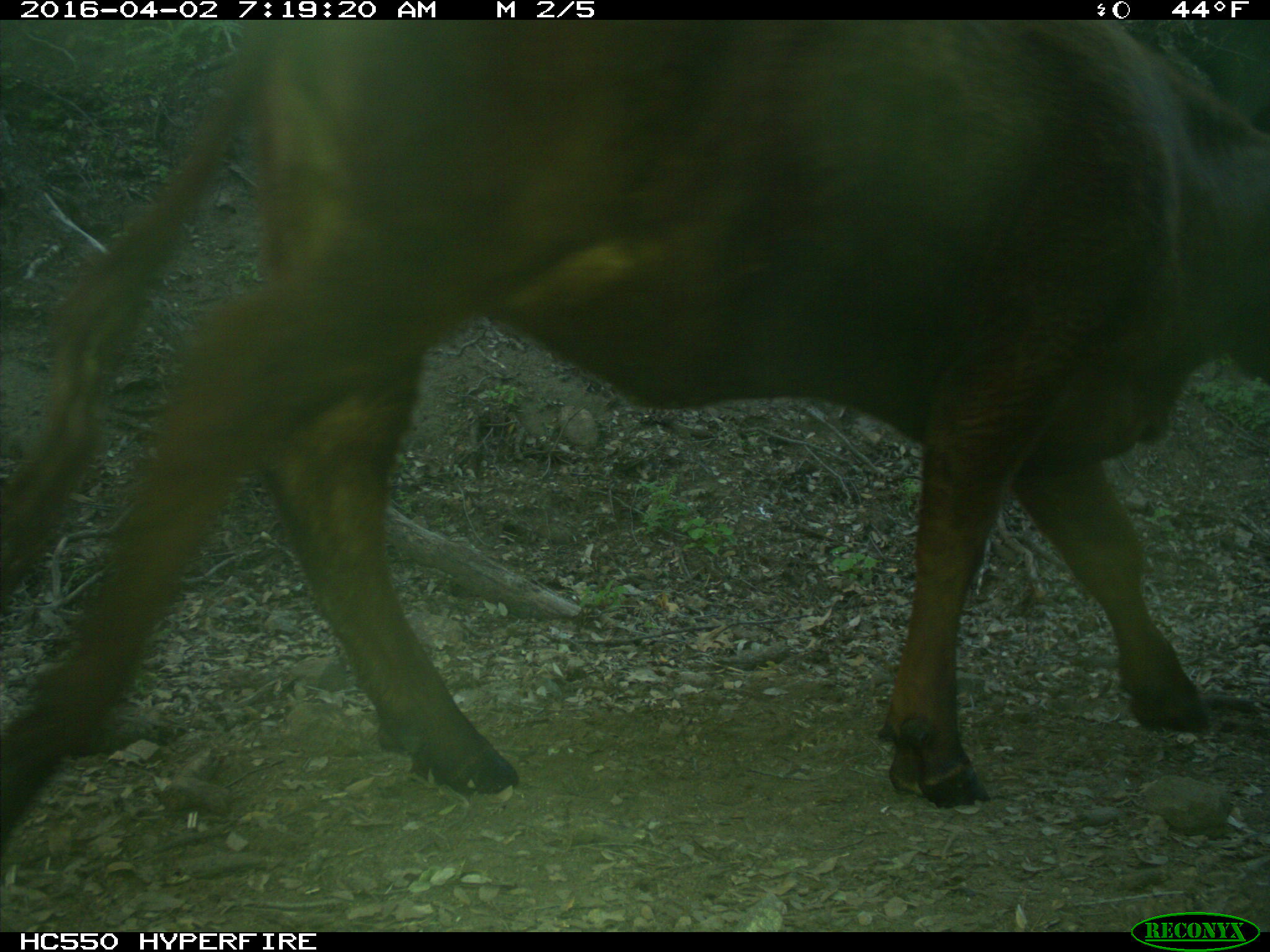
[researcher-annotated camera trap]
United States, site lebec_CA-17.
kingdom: Animalia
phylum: Chordata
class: Mammalia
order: Artiodactyla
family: Bovidae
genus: Bos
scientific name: Bos taurus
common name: domestic cow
Bos taurus (domestic cow).